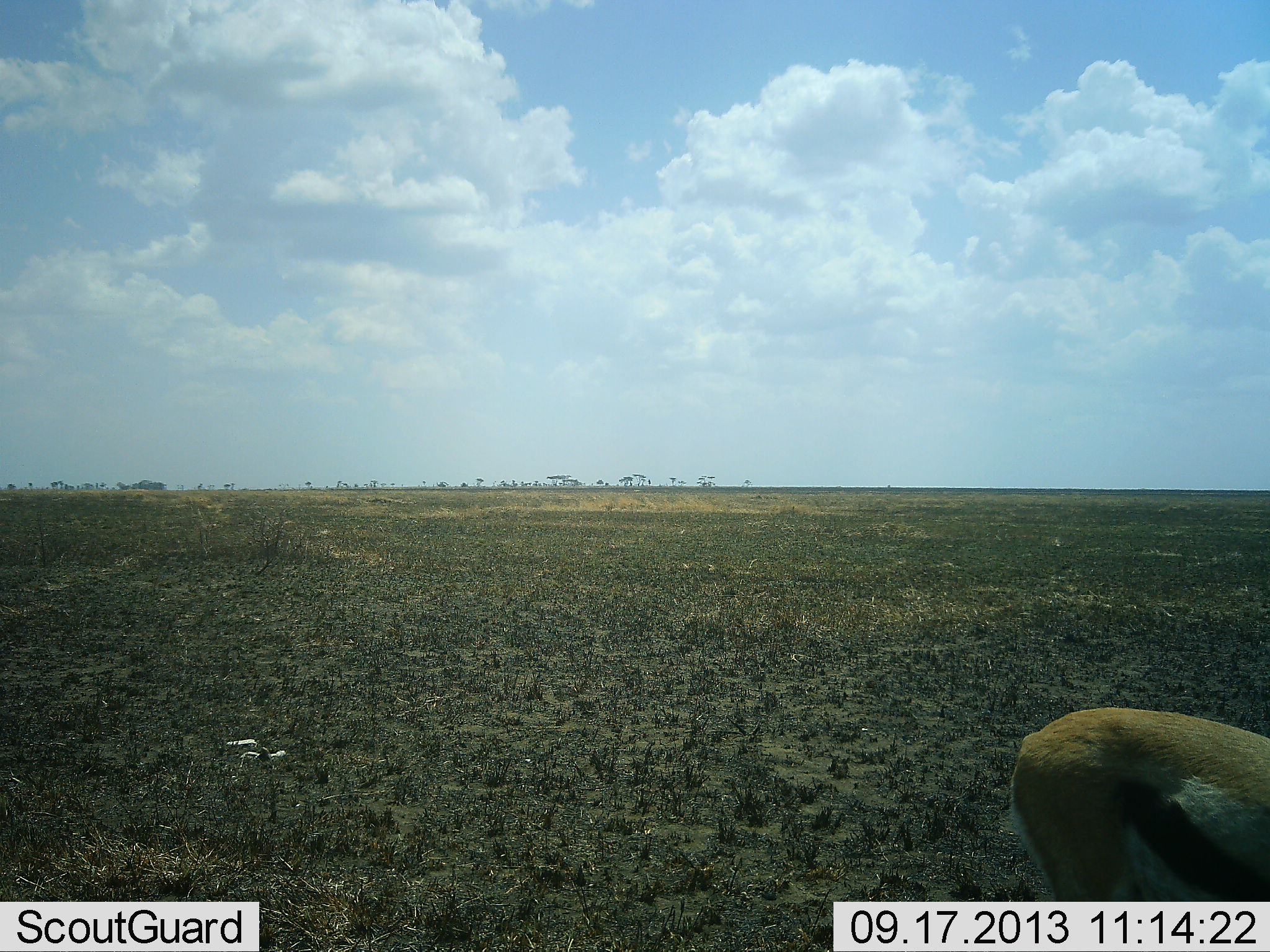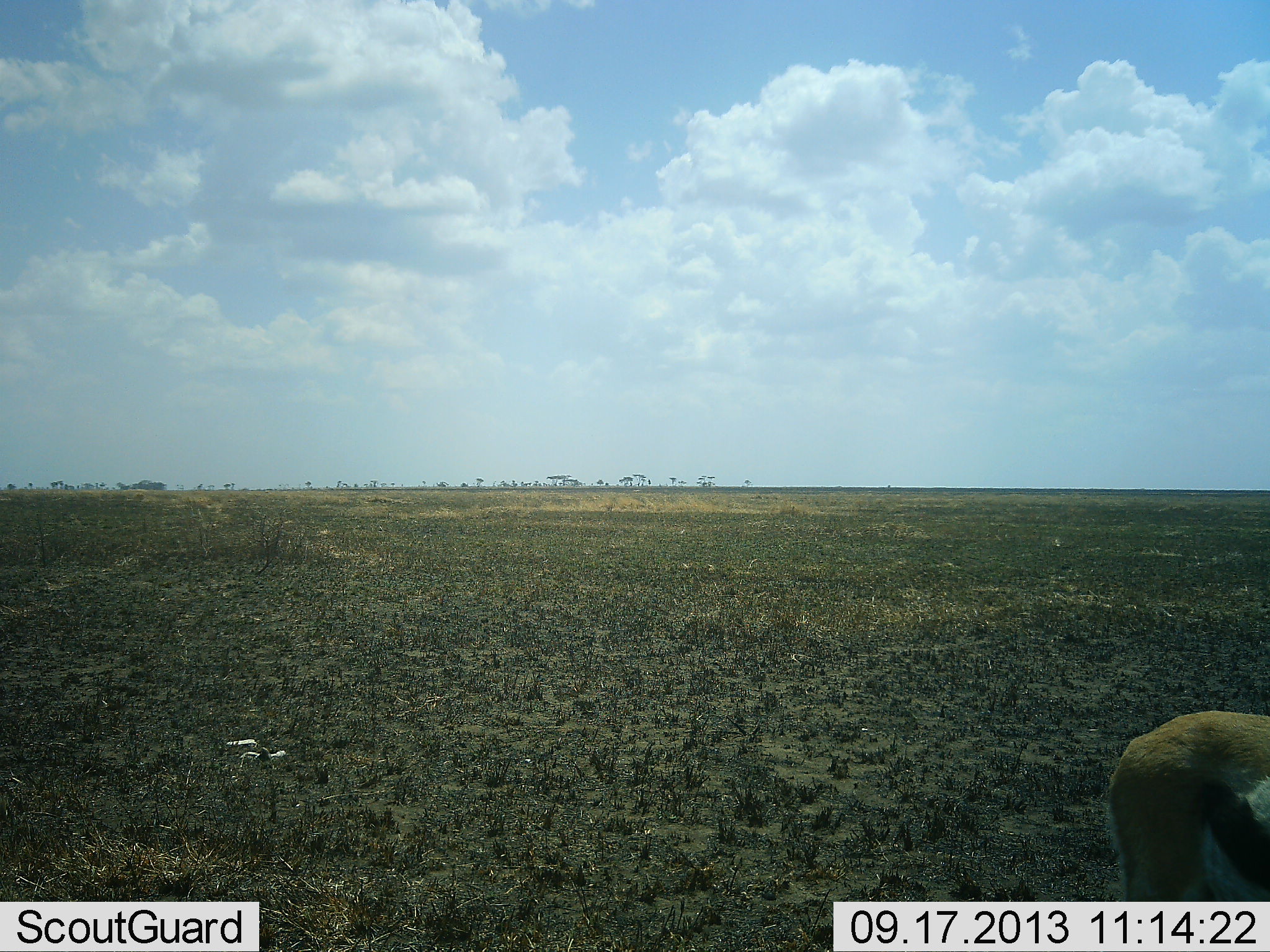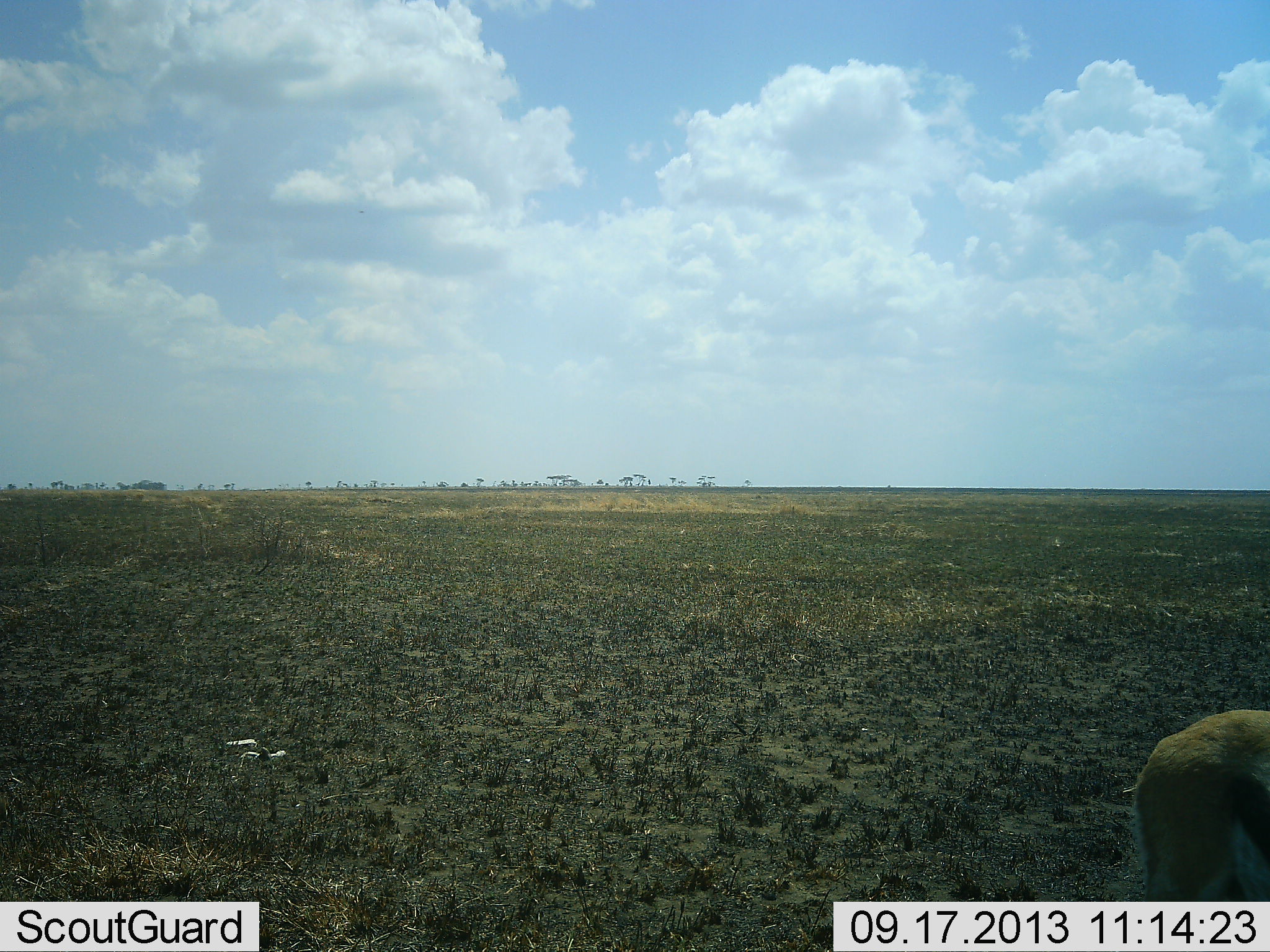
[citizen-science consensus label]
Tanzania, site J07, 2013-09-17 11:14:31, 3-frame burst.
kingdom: Animalia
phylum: Chordata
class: Mammalia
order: Artiodactyla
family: Bovidae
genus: Eudorcas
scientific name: Eudorcas thomsonii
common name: thomson's gazelle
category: gazellethomsons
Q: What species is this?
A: Gazellethomsons (thomson's gazelle) (Eudorcas thomsonii).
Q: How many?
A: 1.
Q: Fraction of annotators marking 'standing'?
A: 40%.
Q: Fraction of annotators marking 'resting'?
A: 0%.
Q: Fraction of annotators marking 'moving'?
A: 50%.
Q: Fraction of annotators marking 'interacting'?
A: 0%.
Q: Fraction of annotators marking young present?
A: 0%.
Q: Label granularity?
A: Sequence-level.